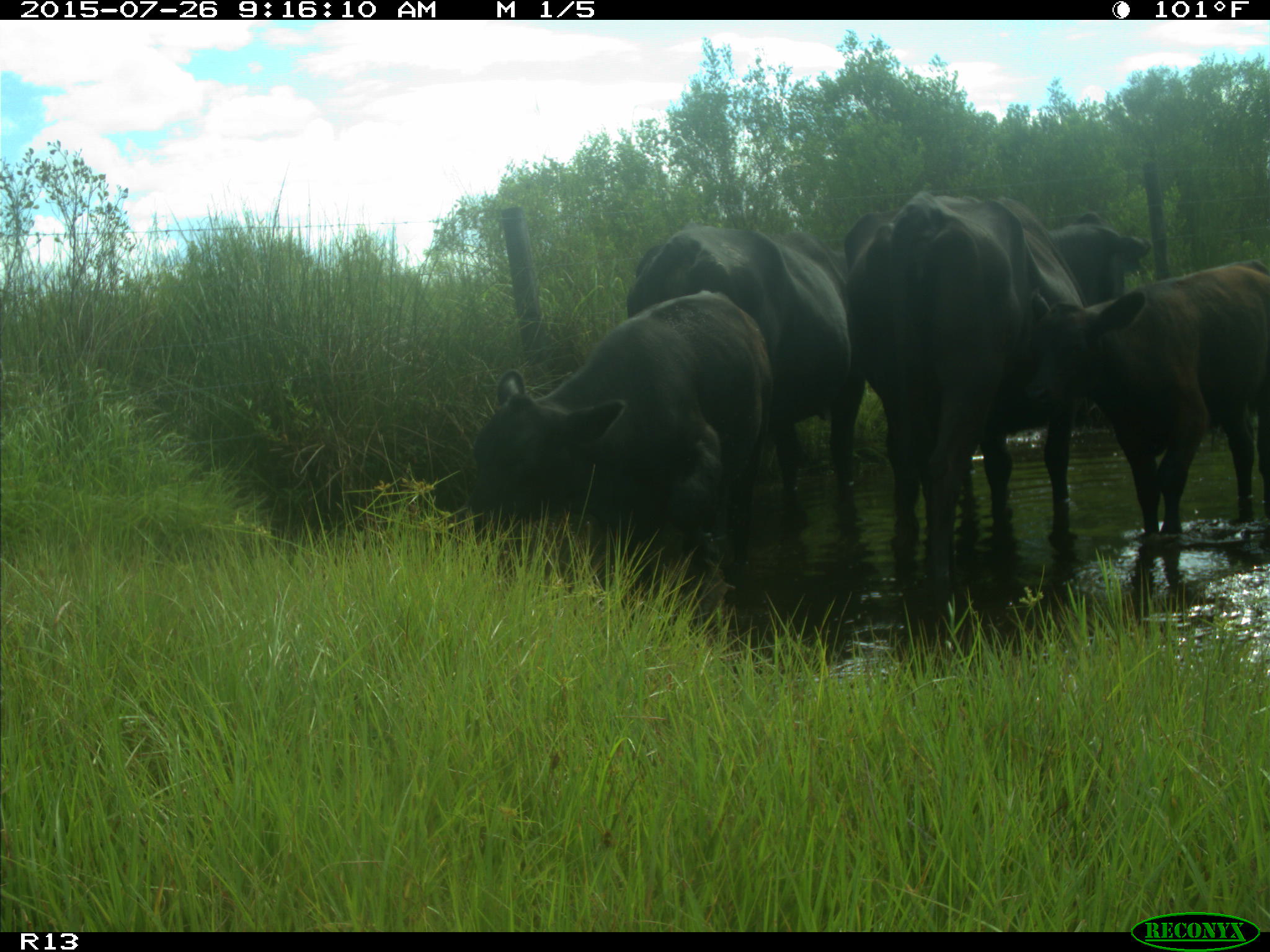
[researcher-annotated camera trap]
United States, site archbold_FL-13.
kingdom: Animalia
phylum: Chordata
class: Mammalia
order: Artiodactyla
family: Bovidae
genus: Bos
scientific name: Bos taurus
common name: domestic cow